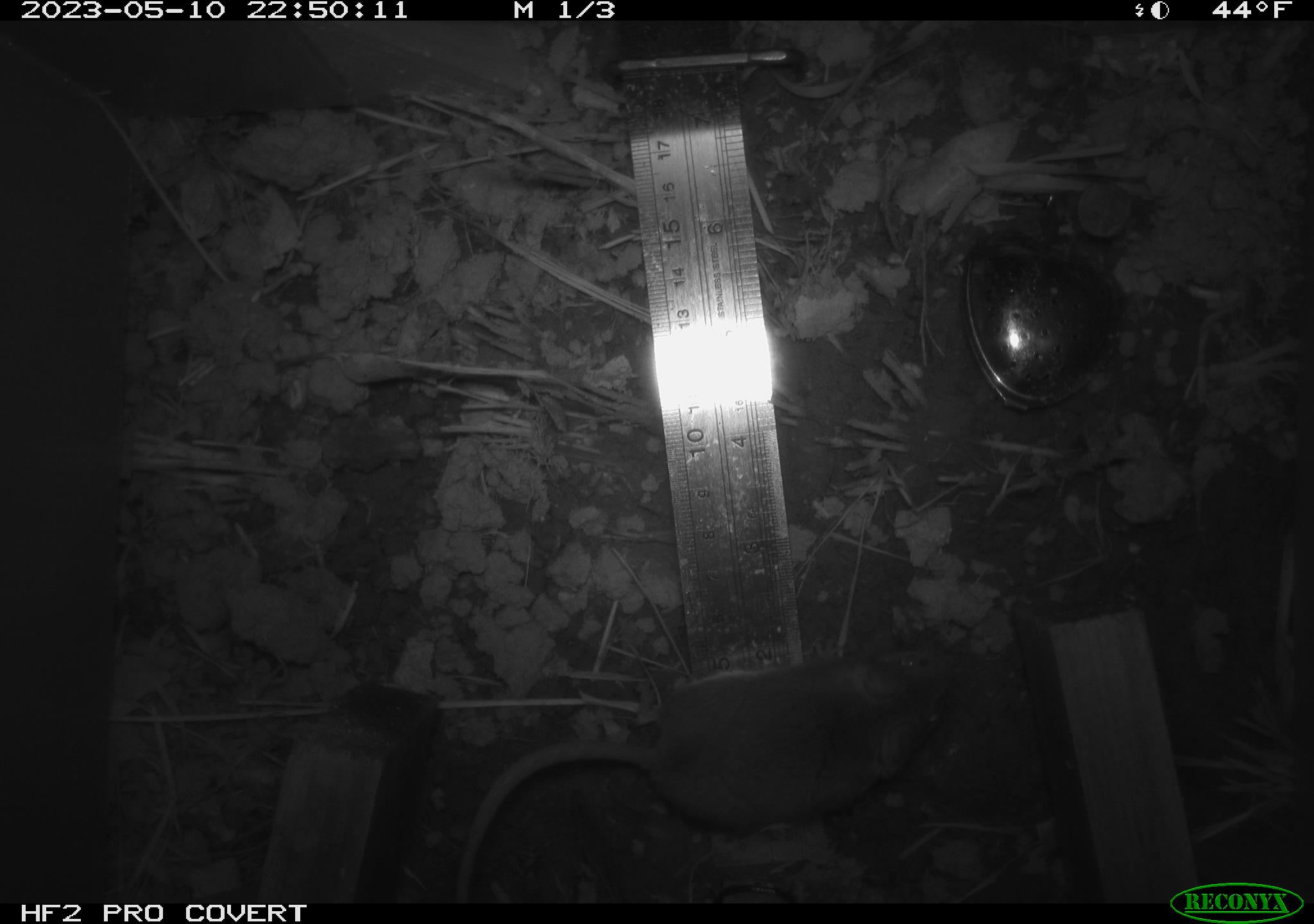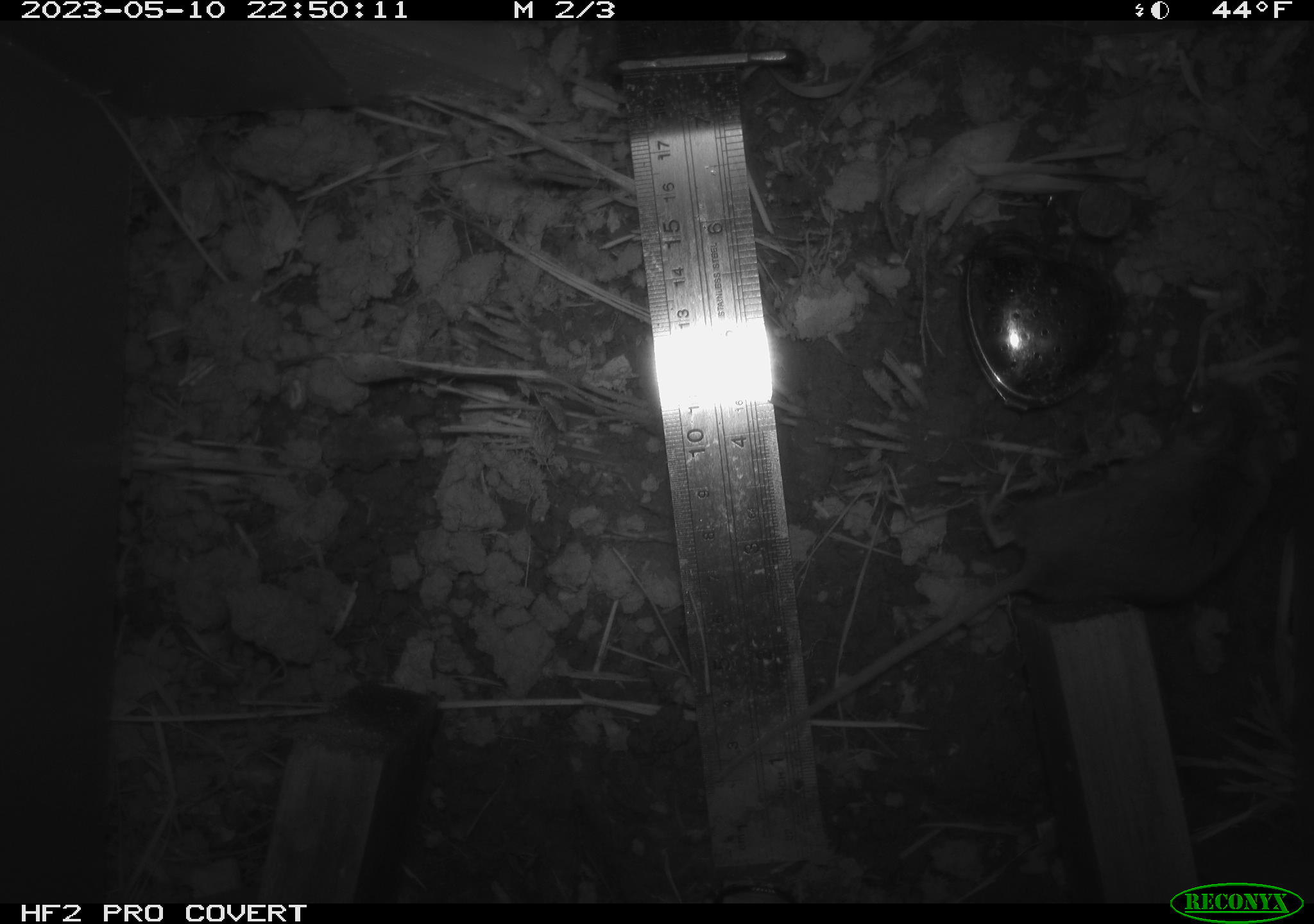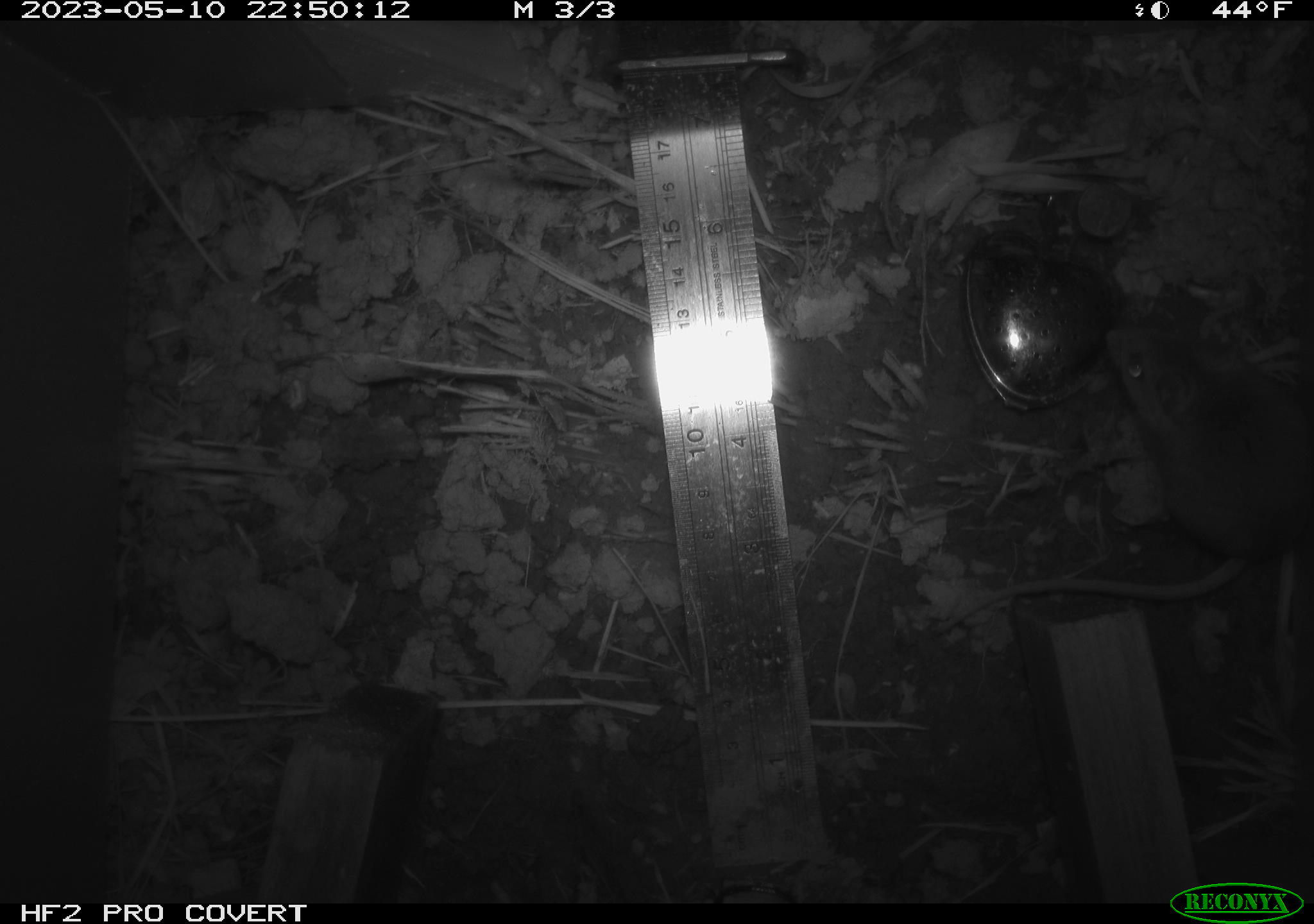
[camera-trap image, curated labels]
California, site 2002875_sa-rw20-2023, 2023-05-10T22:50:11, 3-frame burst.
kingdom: Animalia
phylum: Chordata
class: Mammalia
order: Rodentia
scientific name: Rodentia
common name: mouse species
Mouse species (Rodentia).